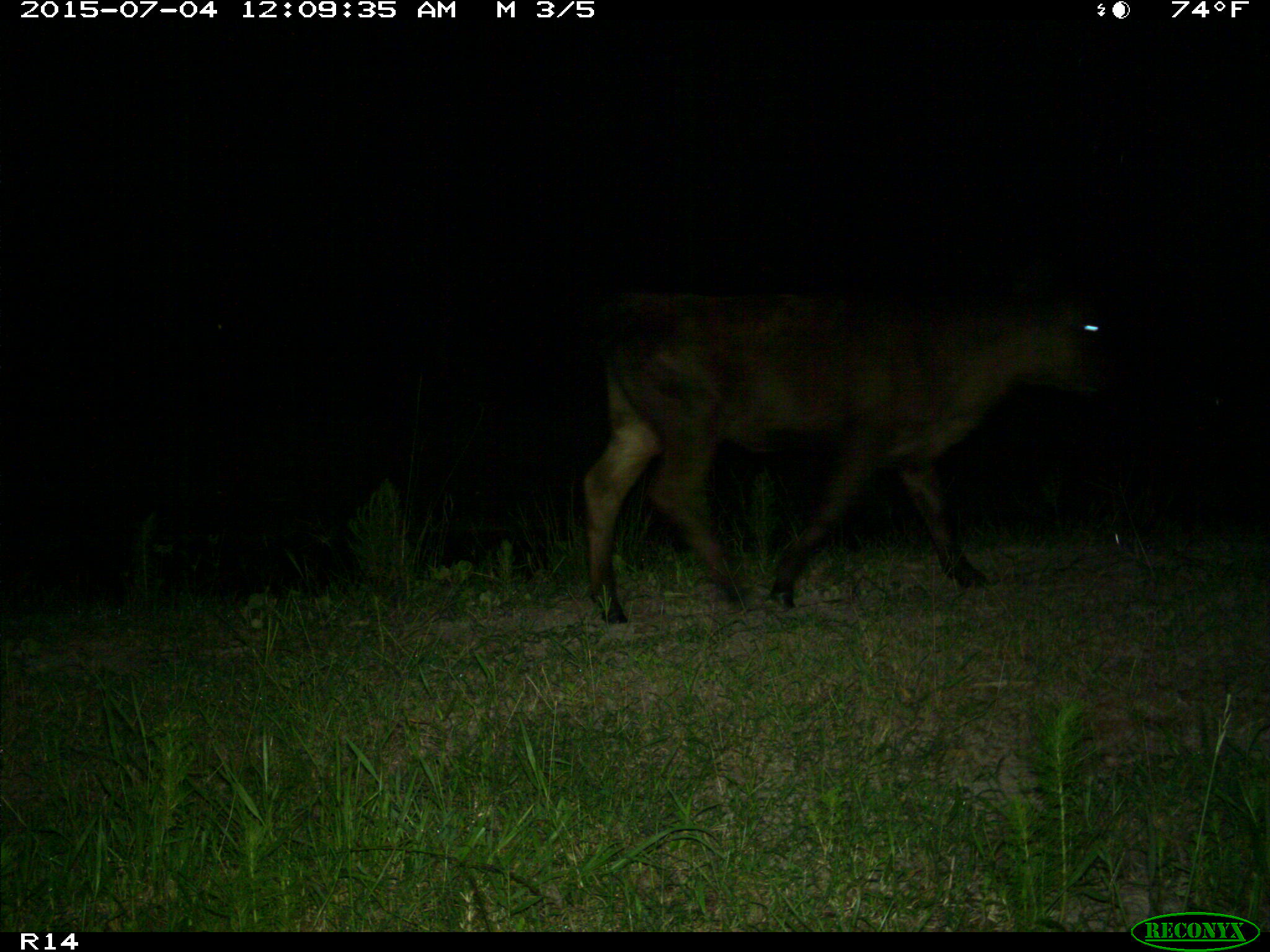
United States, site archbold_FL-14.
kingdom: Animalia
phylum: Chordata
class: Mammalia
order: Artiodactyla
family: Bovidae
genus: Bos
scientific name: Bos taurus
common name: domestic cow